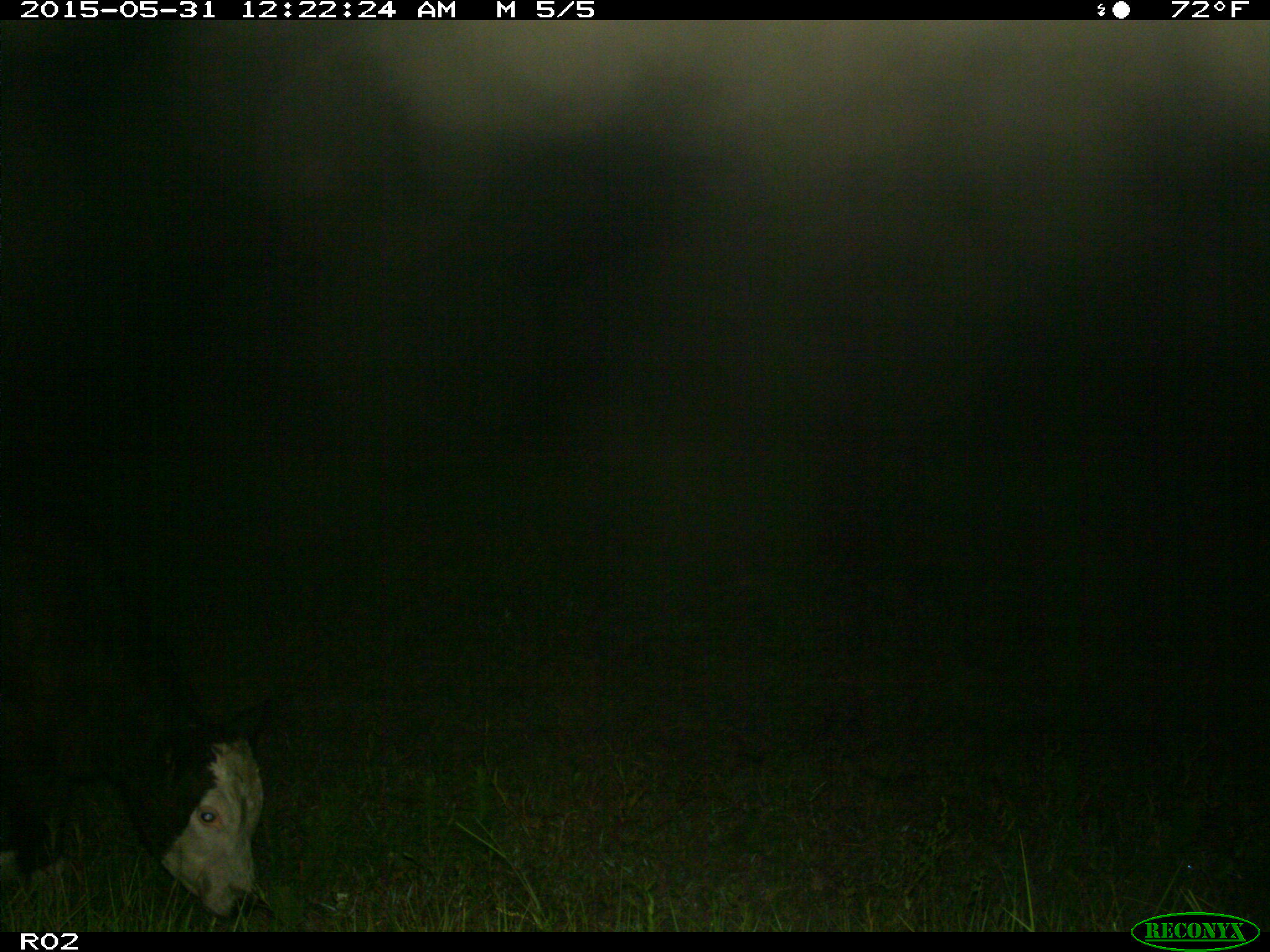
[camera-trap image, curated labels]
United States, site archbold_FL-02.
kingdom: Animalia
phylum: Chordata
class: Mammalia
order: Artiodactyla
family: Bovidae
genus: Bos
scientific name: Bos taurus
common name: domestic cow